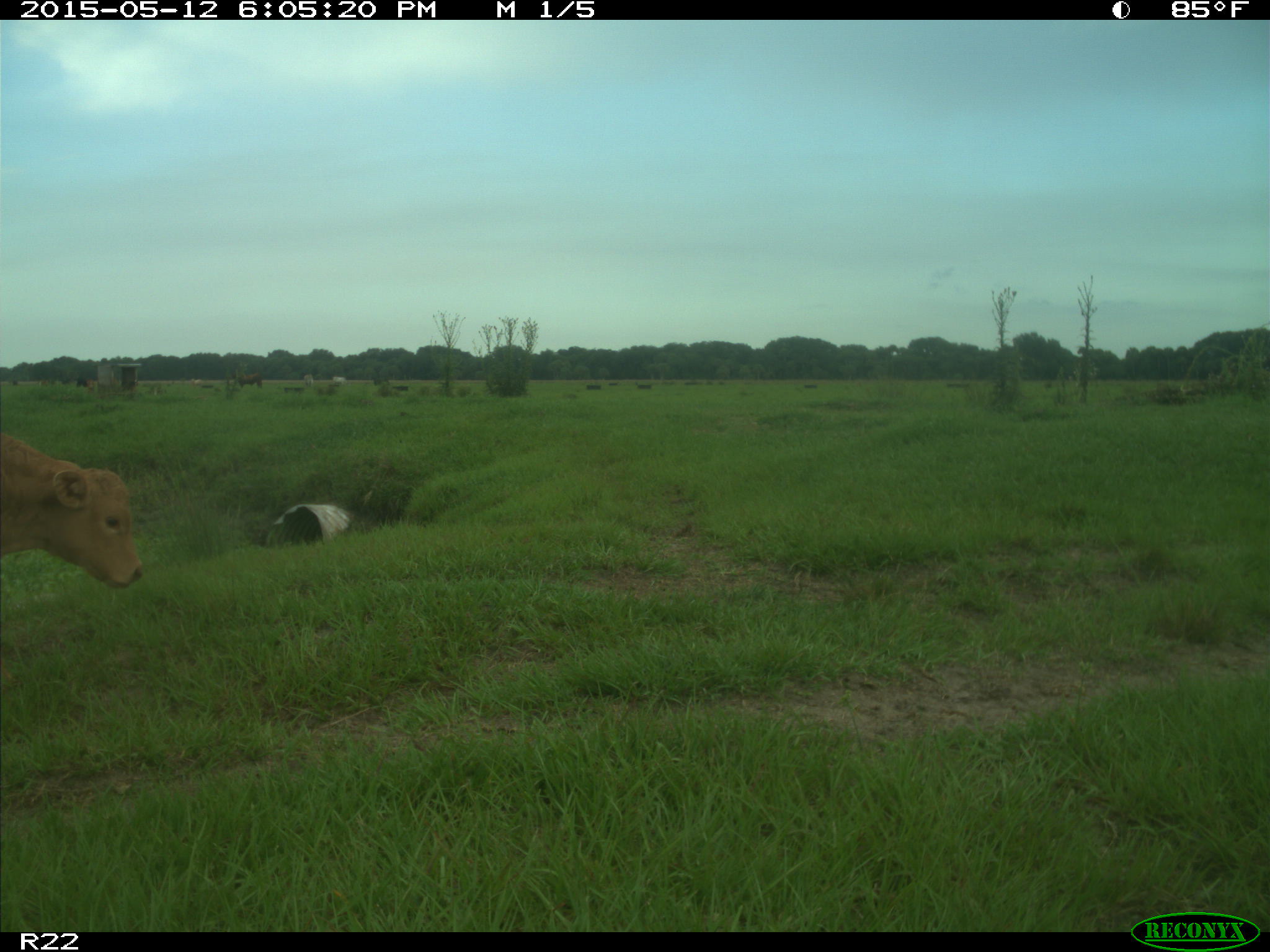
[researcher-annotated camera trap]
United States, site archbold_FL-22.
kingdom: Animalia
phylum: Chordata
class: Mammalia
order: Artiodactyla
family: Bovidae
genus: Bos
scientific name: Bos taurus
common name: domestic cow